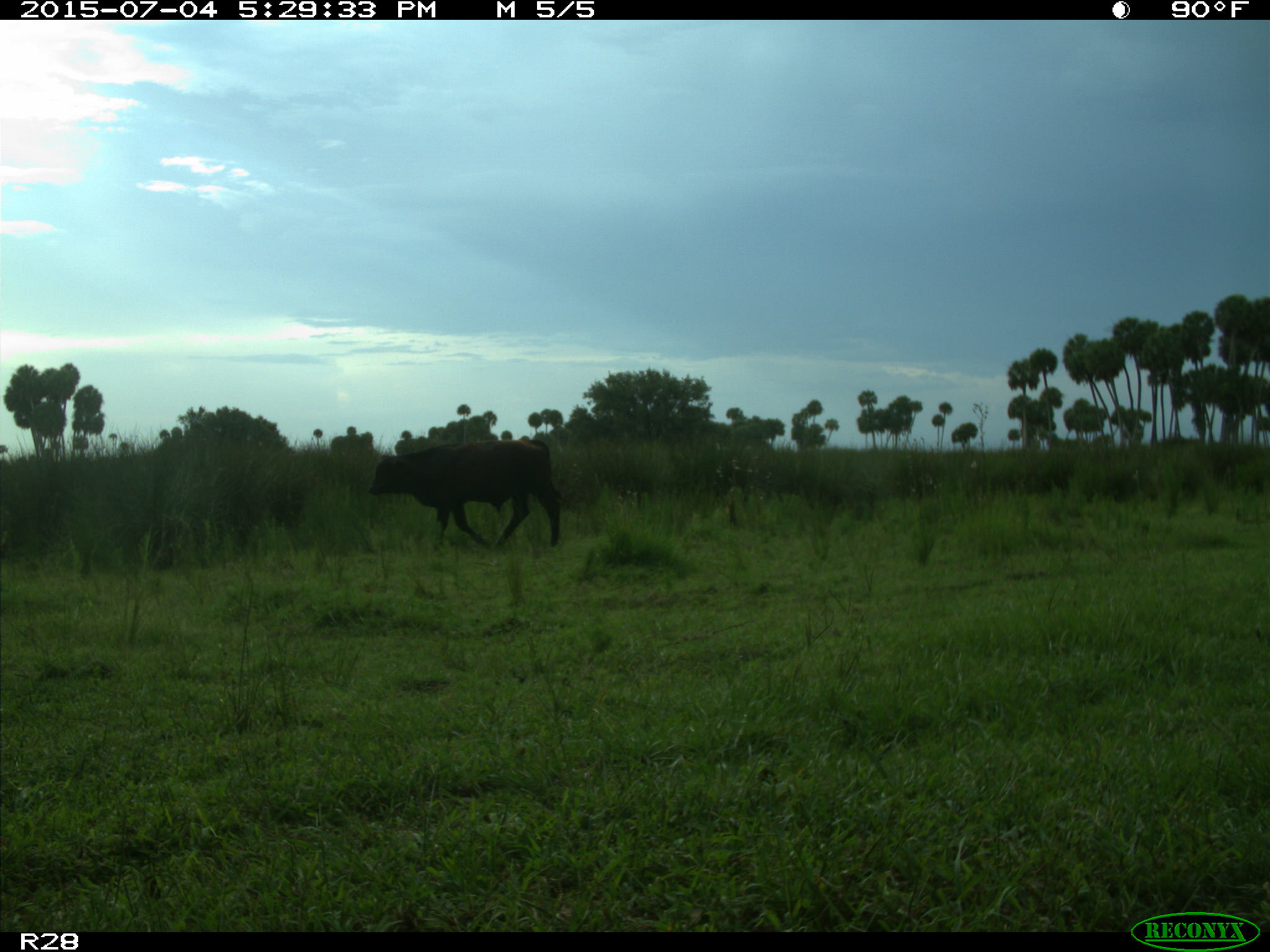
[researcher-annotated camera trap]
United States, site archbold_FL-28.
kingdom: Animalia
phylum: Chordata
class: Mammalia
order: Artiodactyla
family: Bovidae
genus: Bos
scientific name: Bos taurus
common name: domestic cow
Bos taurus (domestic cow).